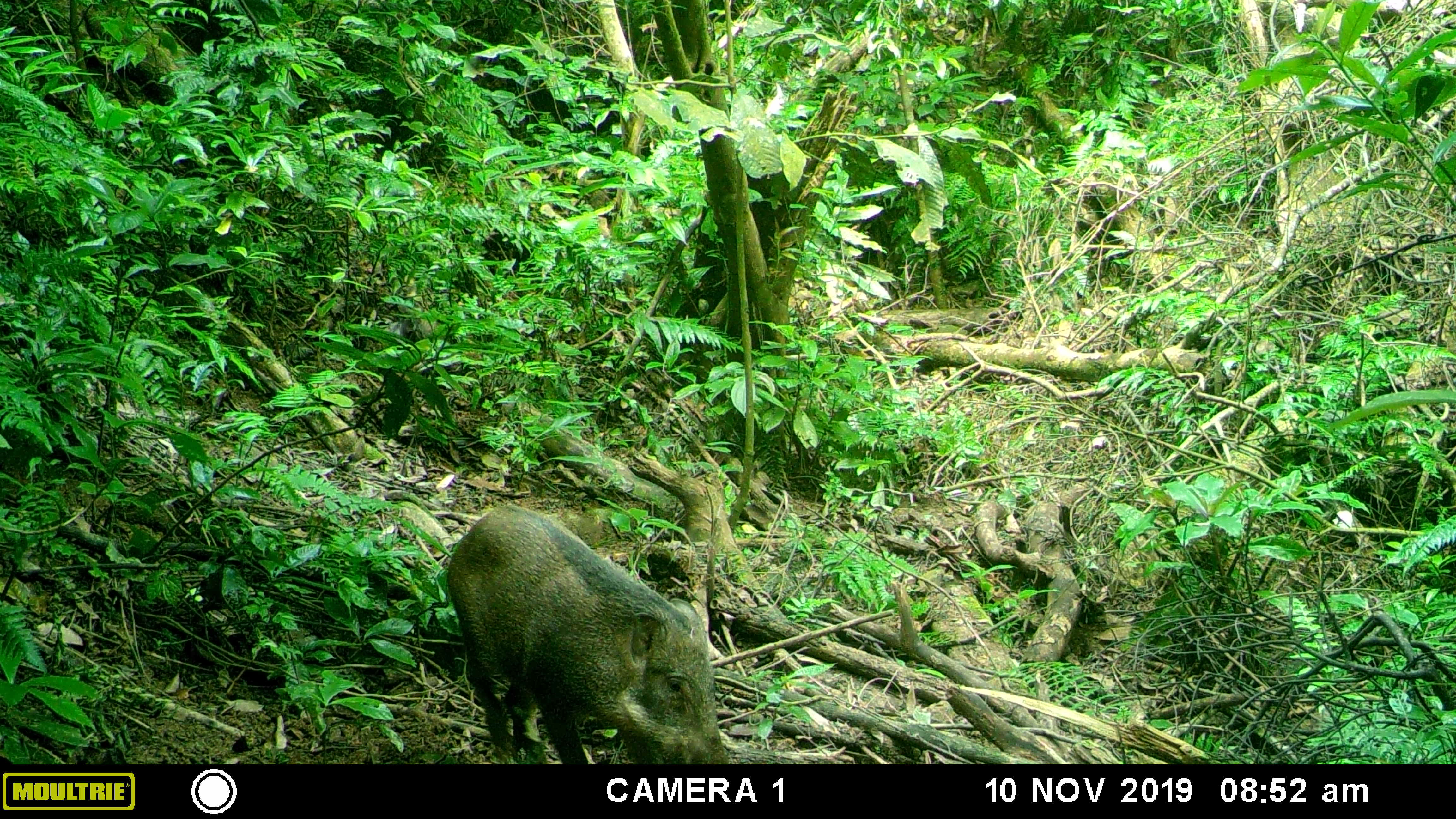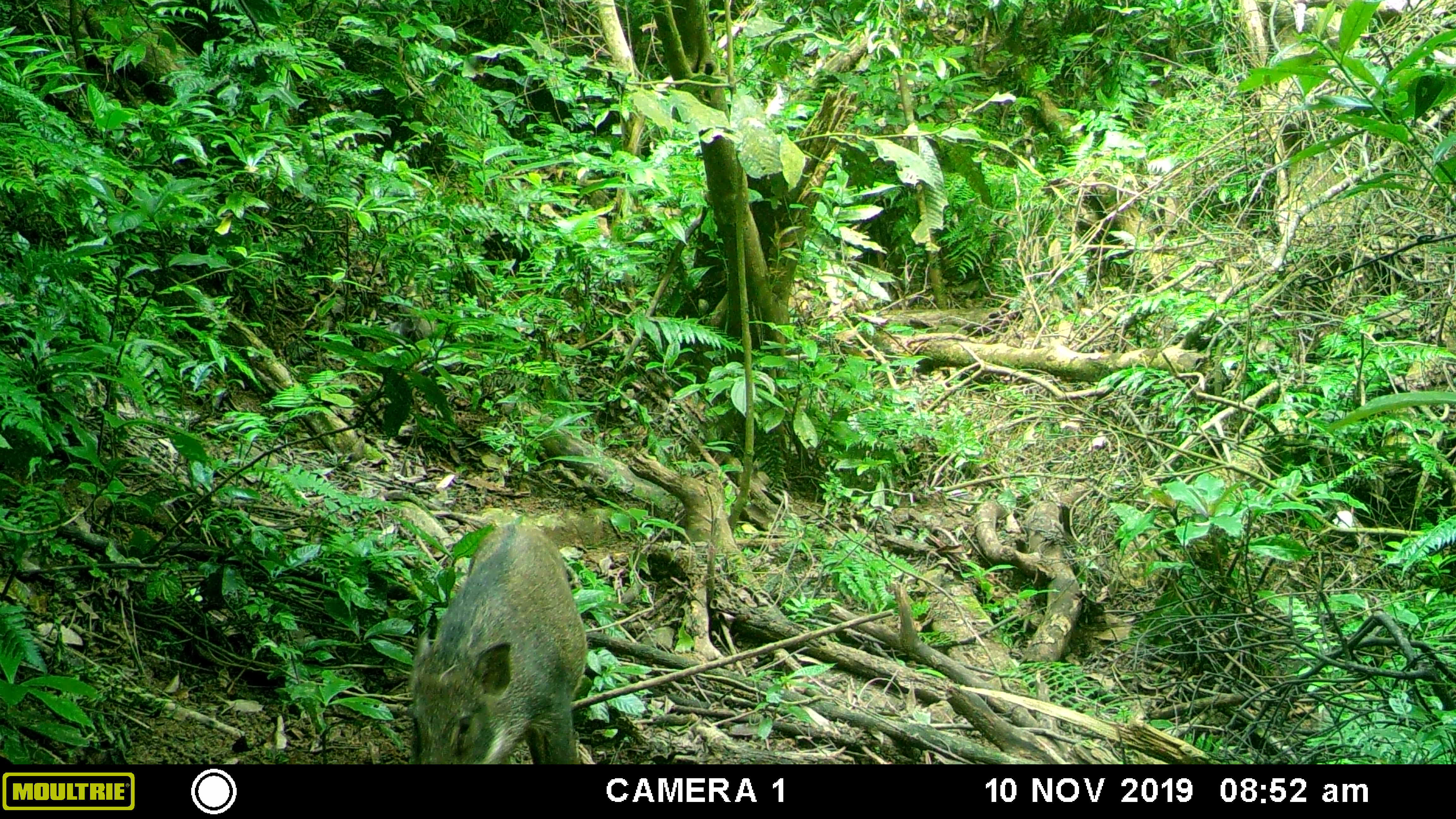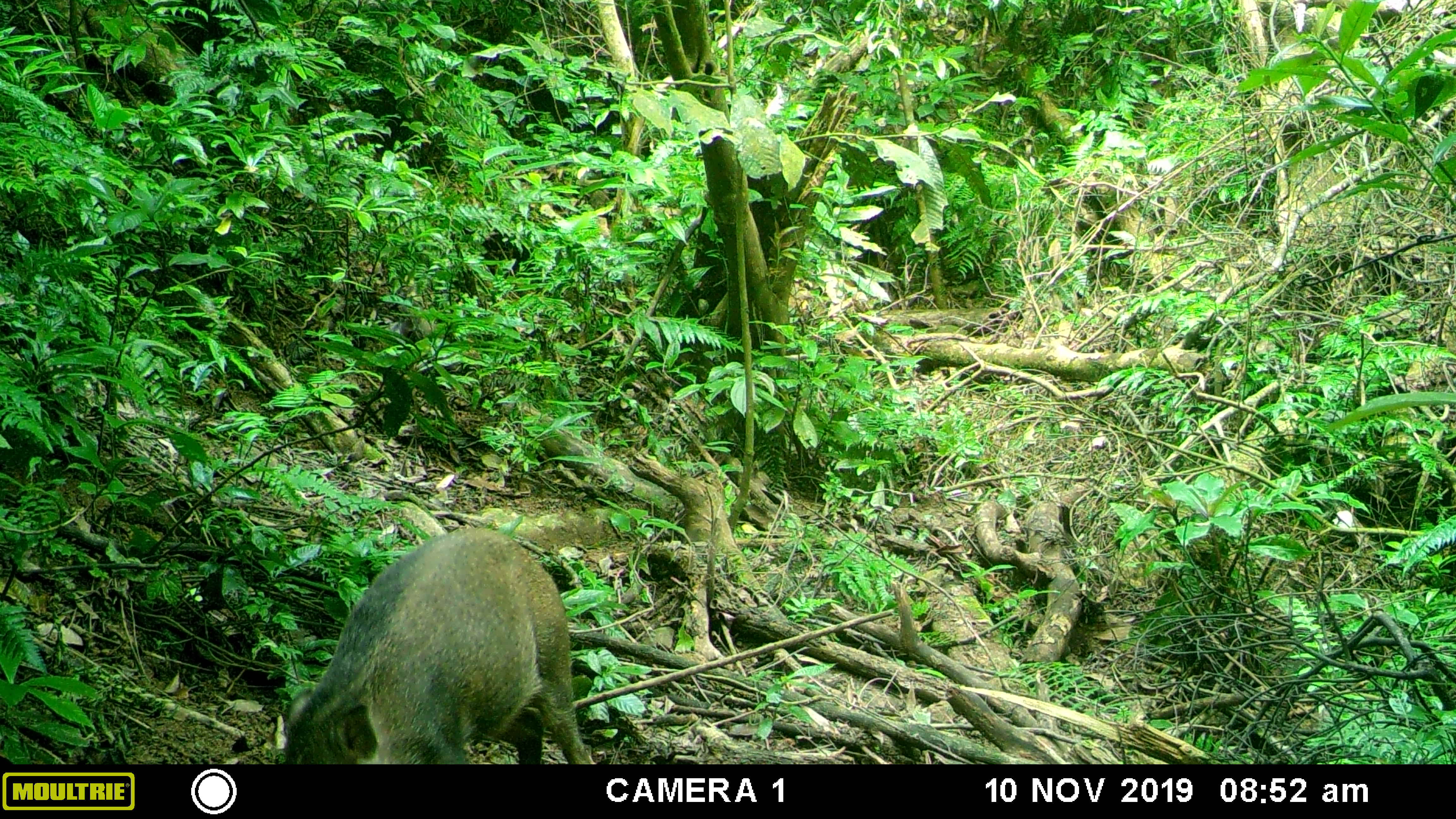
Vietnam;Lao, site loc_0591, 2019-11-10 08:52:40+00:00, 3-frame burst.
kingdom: Animalia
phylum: Chordata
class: Mammalia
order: Artiodactyla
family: Suidae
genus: Sus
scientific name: Sus scrofa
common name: eurasian wild pig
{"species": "eurasian wild pig (Sus scrofa)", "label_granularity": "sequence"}